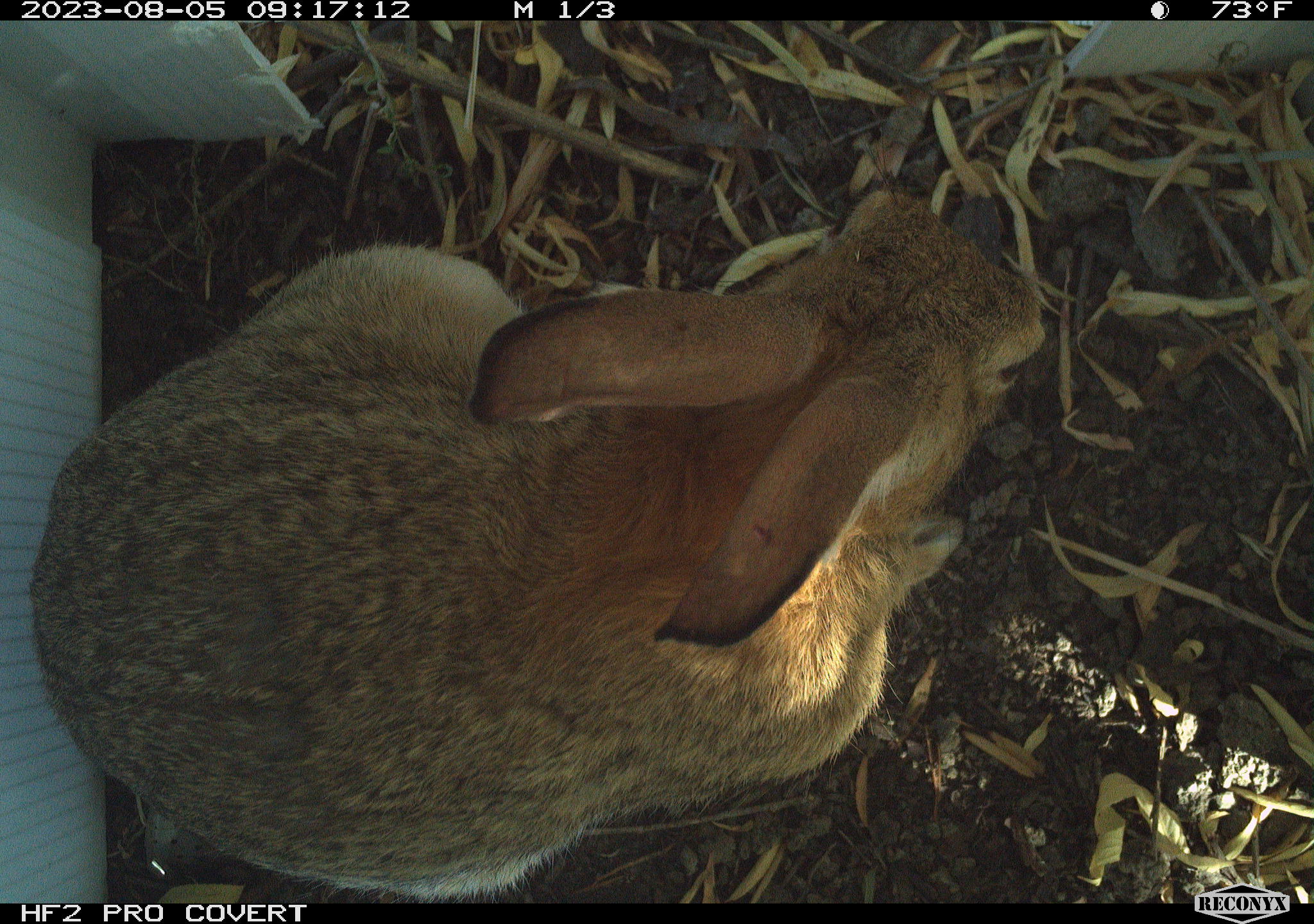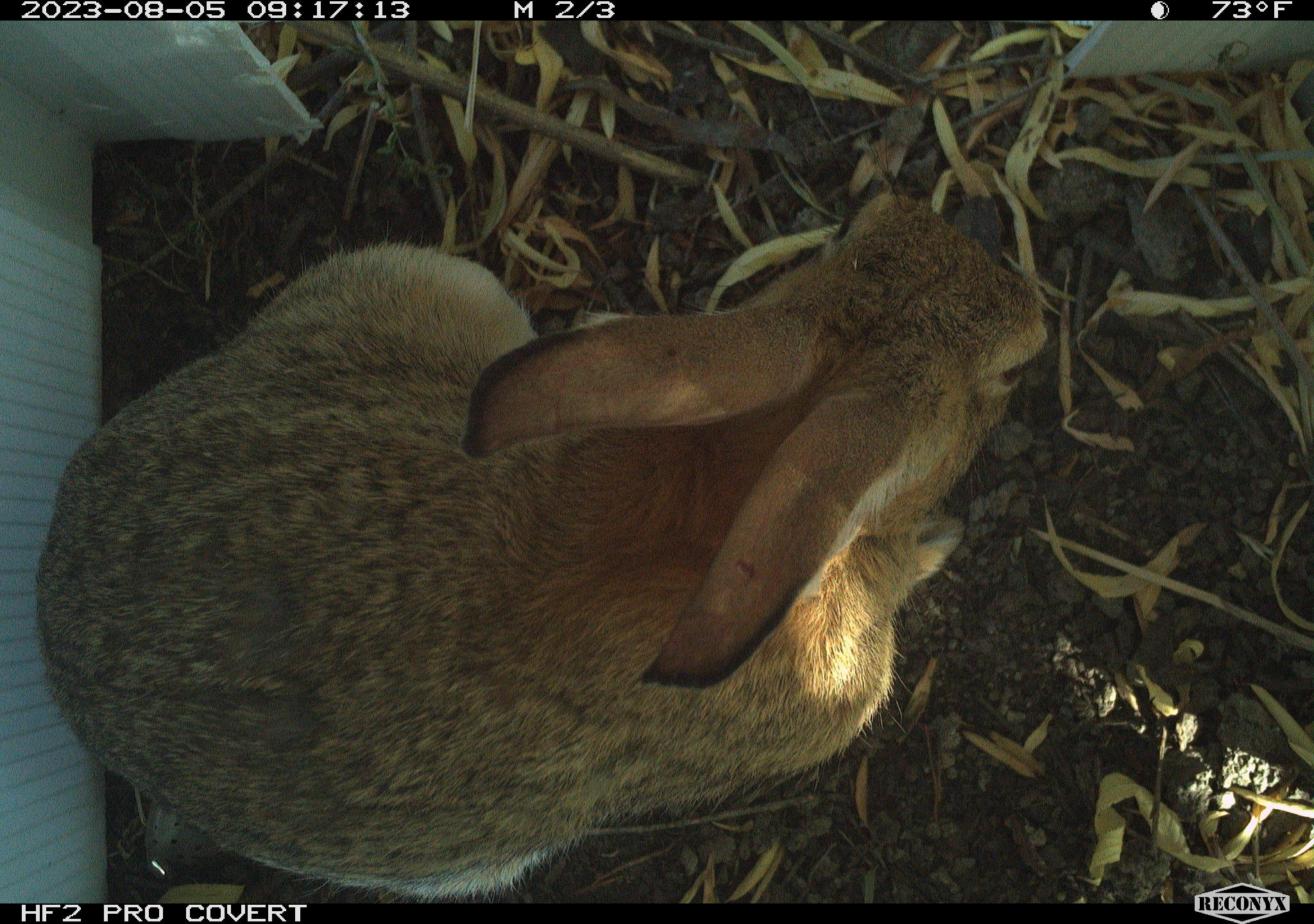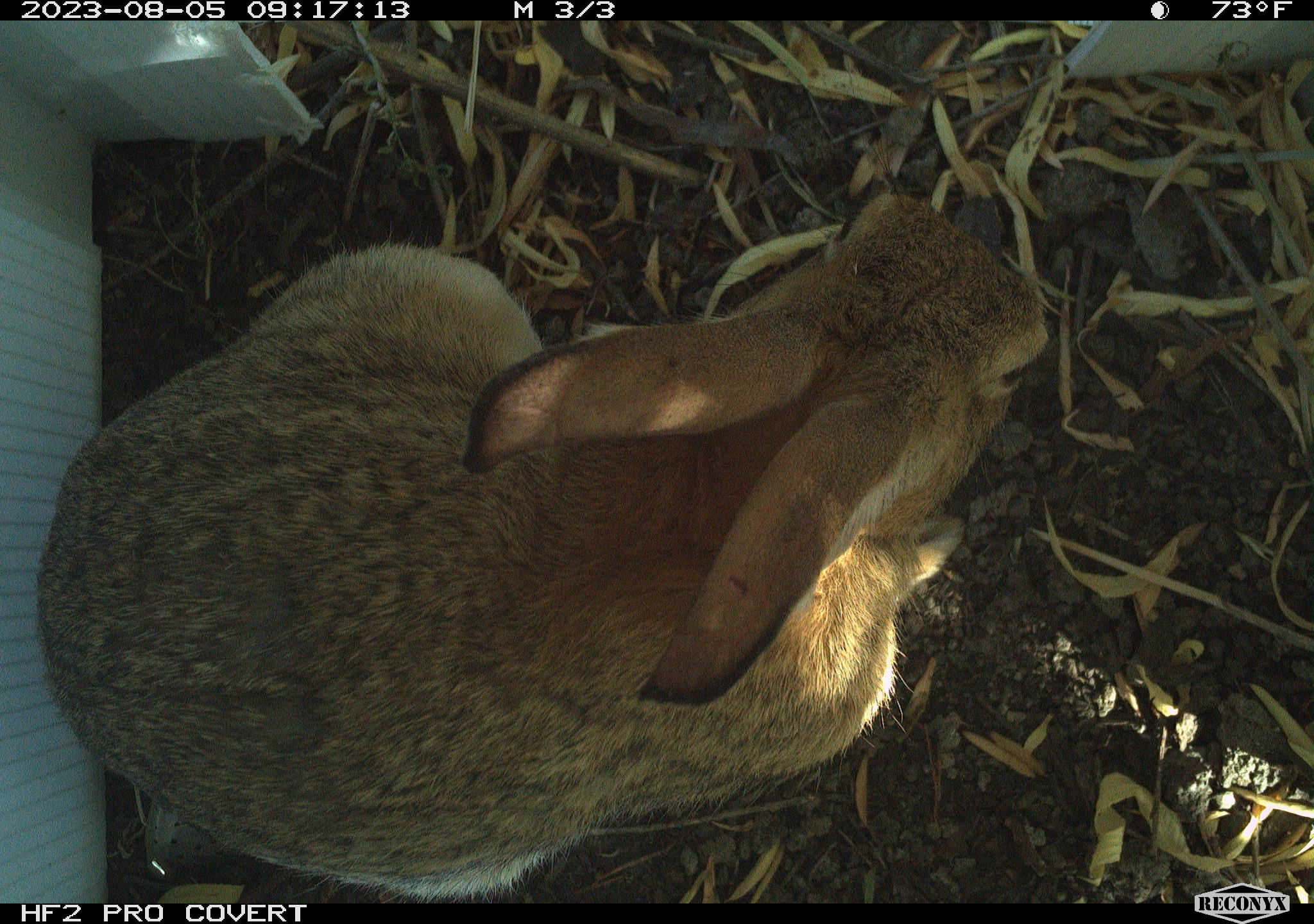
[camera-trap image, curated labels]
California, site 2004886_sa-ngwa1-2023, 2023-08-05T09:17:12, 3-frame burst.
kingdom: Animalia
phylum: Chordata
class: Mammalia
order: Lagomorpha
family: Leporidae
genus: Sylvilagus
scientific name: Sylvilagus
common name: cottontail rabbits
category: sylvilagus species